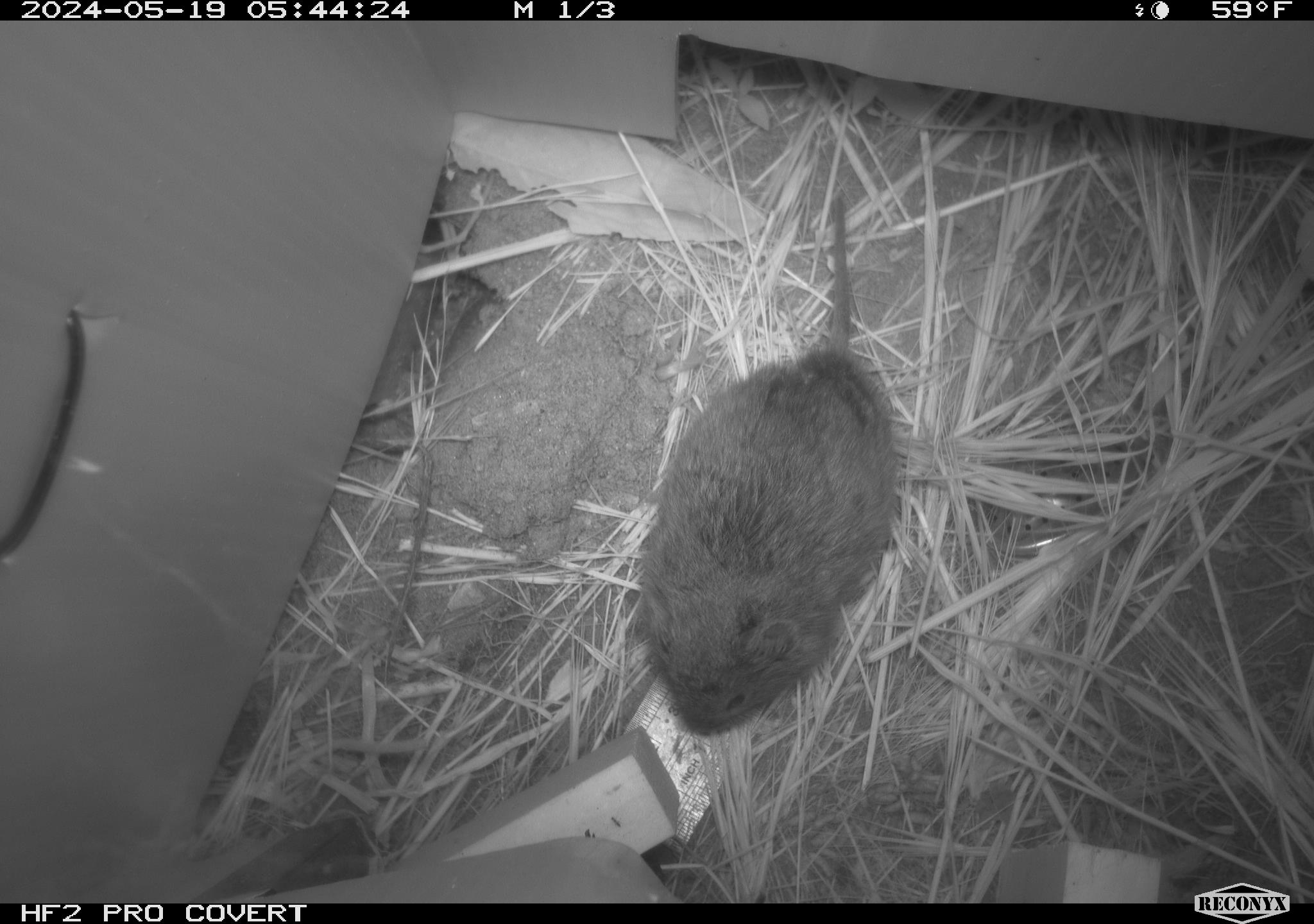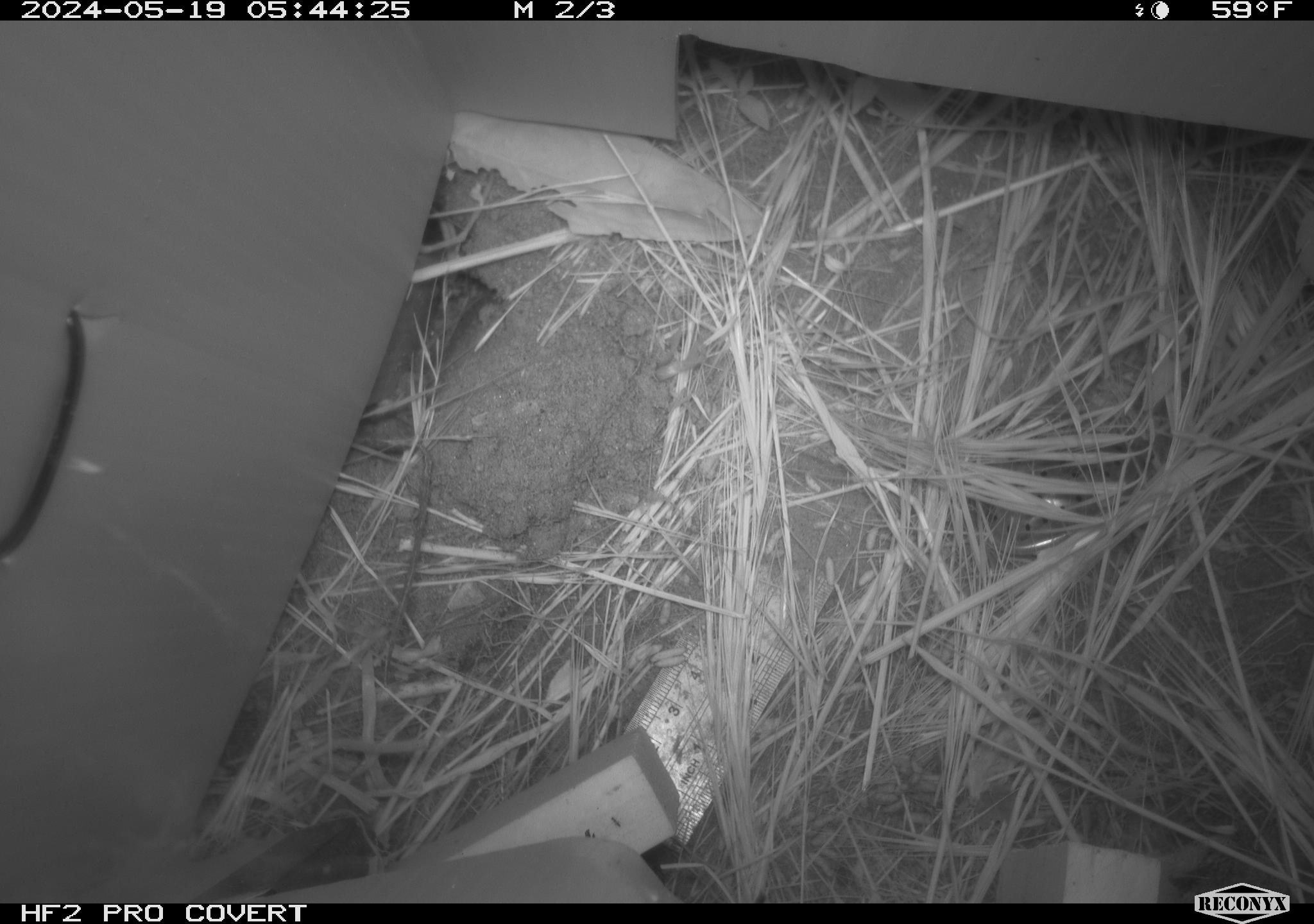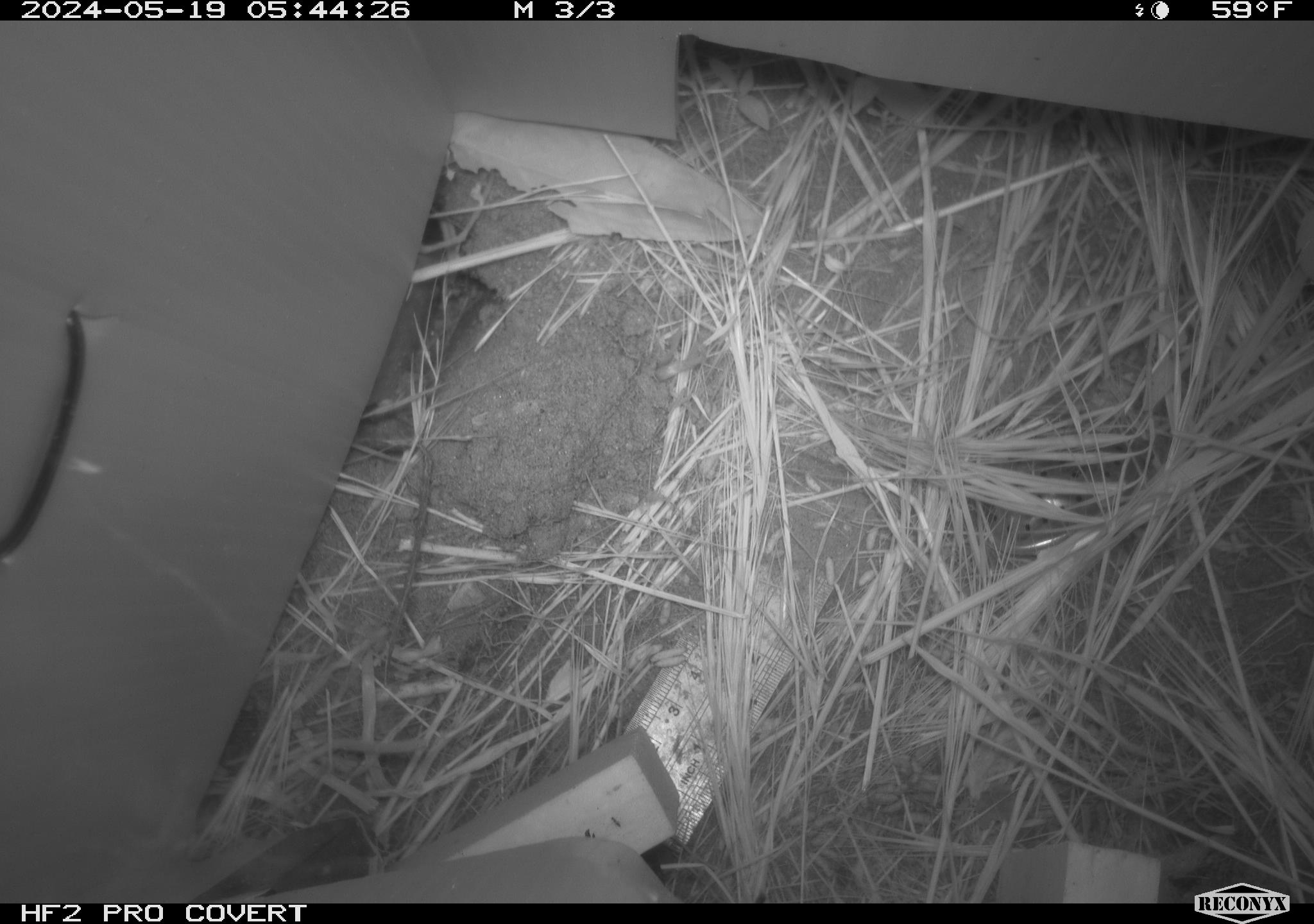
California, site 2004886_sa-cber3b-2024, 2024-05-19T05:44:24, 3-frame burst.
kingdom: Animalia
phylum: Chordata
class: Mammalia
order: Rodentia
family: Cricetidae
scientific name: Arvicolinae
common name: voles, lemmings, and muskrats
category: arvicolinae subfamily